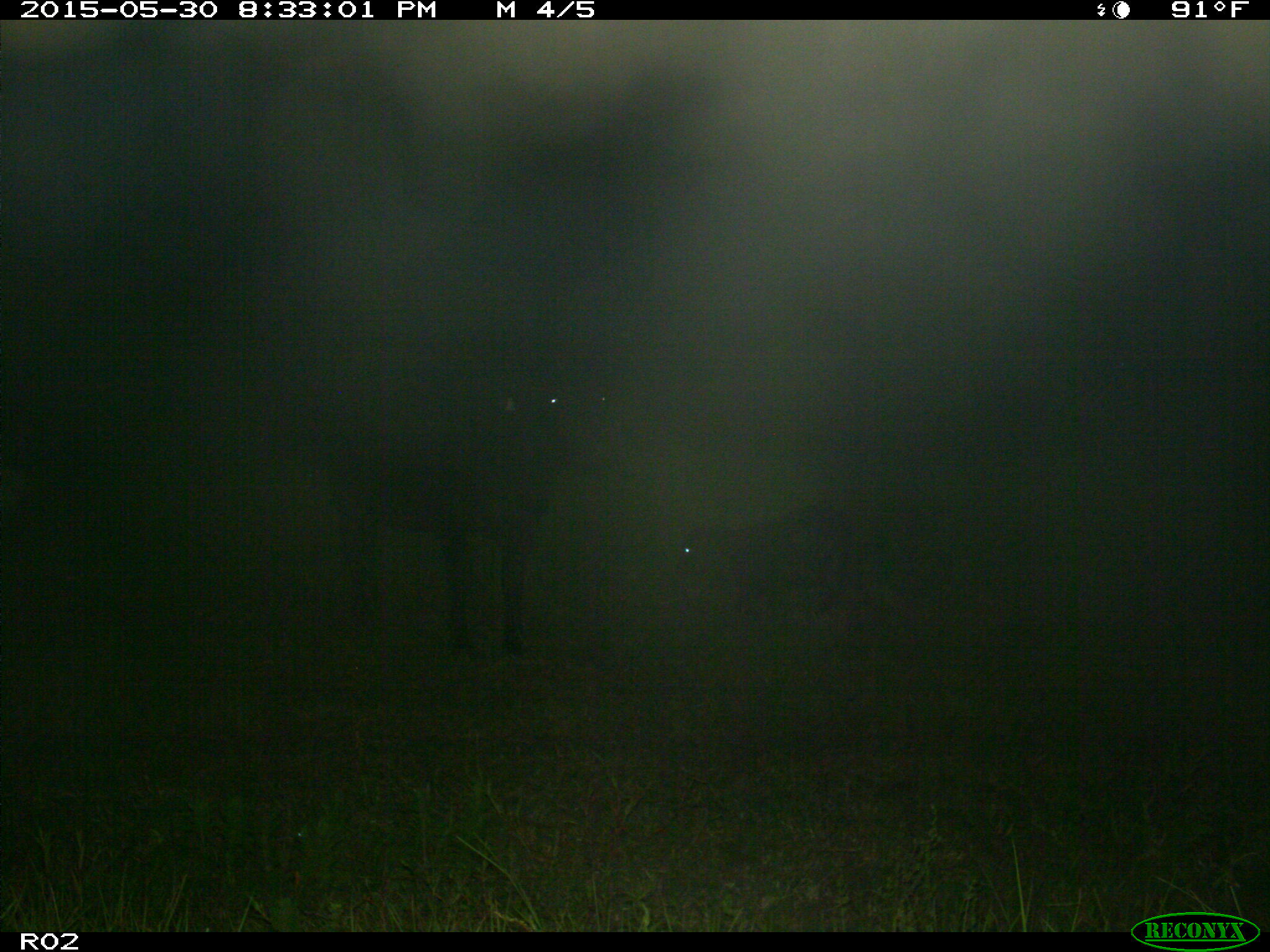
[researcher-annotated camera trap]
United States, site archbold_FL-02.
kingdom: Animalia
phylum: Chordata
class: Mammalia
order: Artiodactyla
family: Bovidae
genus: Bos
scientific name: Bos taurus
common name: domestic cow